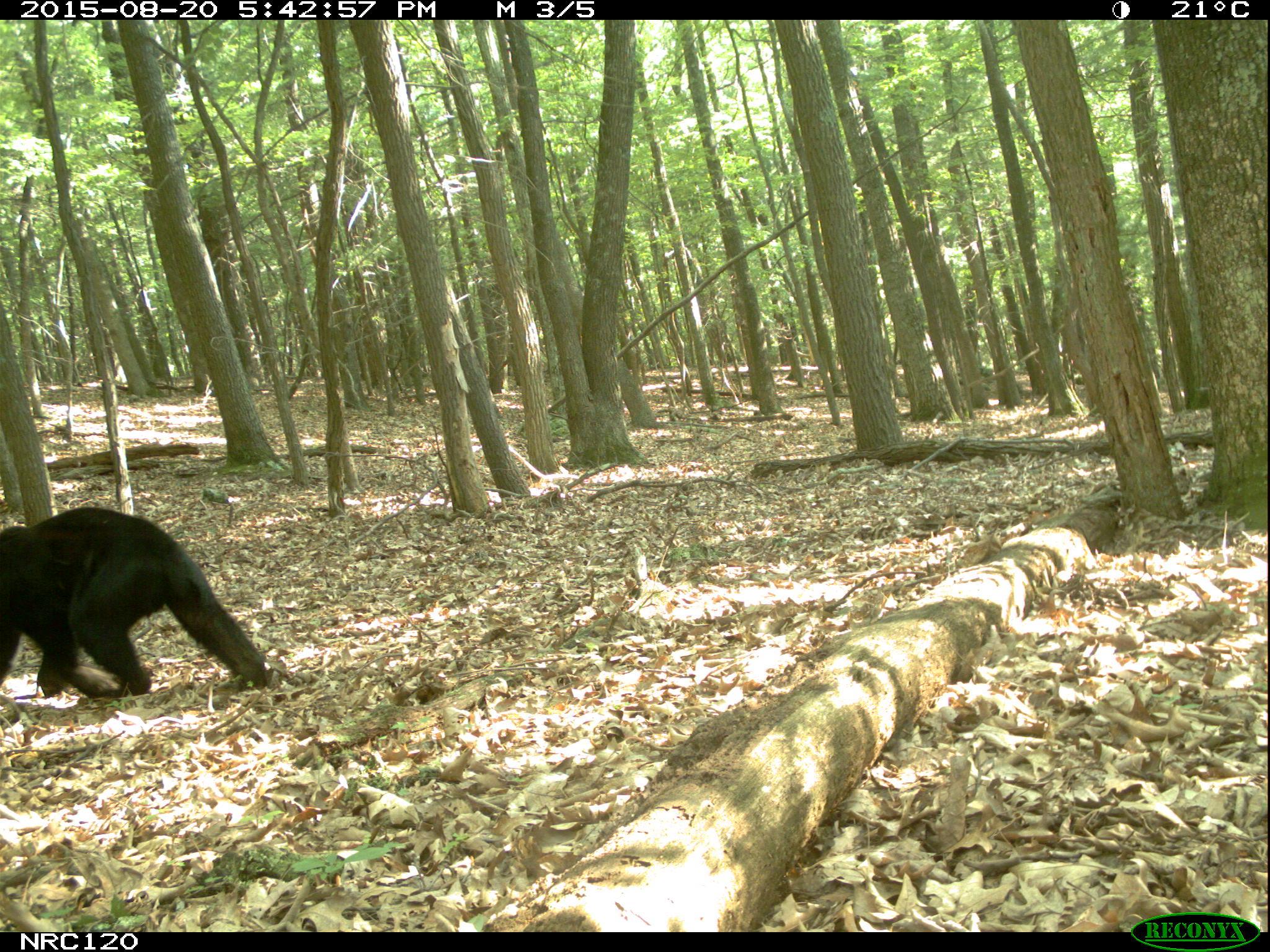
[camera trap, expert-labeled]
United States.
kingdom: Animalia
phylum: Chordata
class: Mammalia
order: Carnivora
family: Ursidae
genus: Ursus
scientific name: Ursus americanus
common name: american black bear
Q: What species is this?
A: American Black Bear (Ursus americanus).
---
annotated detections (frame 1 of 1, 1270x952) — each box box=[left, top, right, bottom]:
American Black Bear: box=[0, 502, 287, 704]